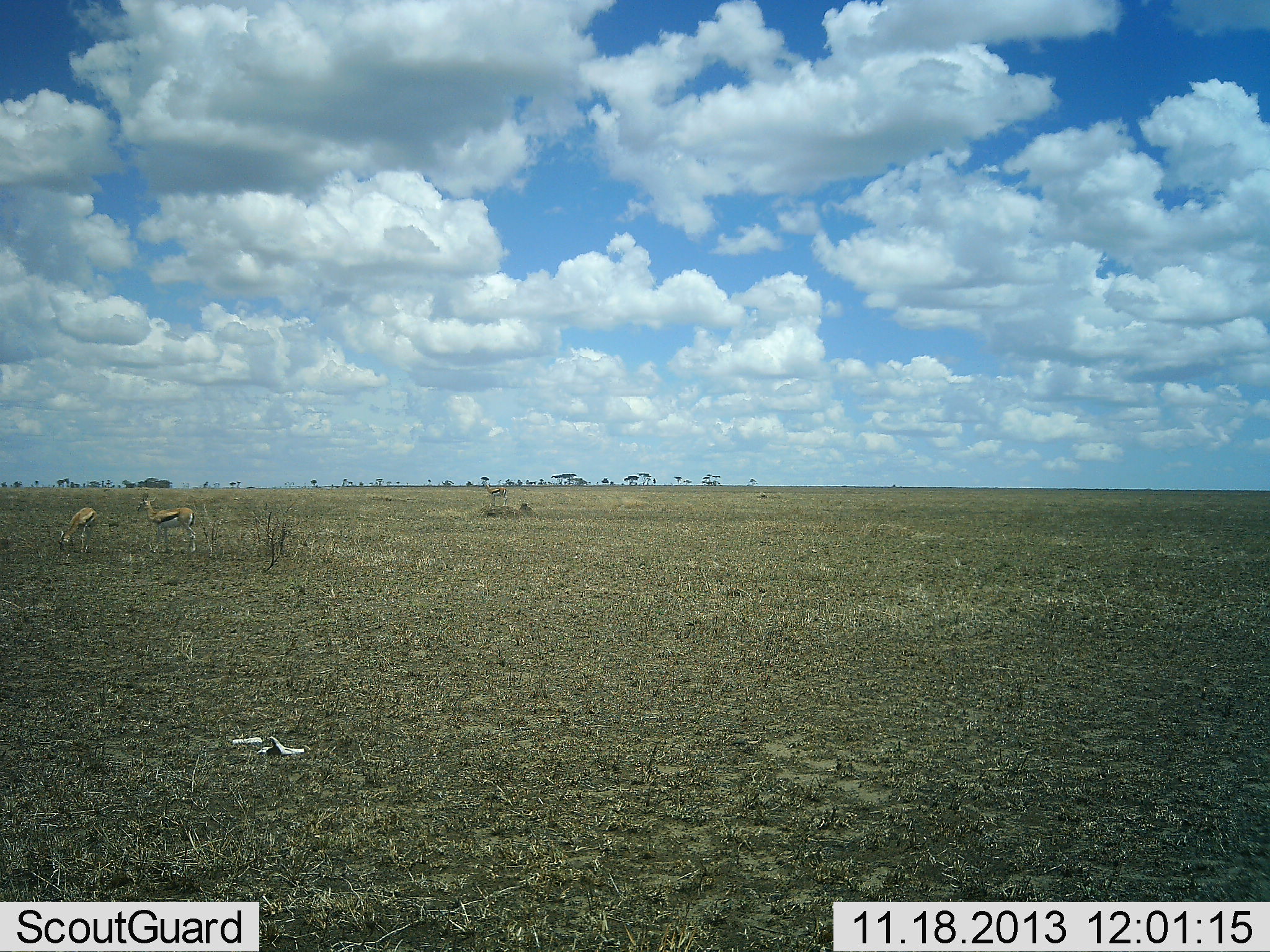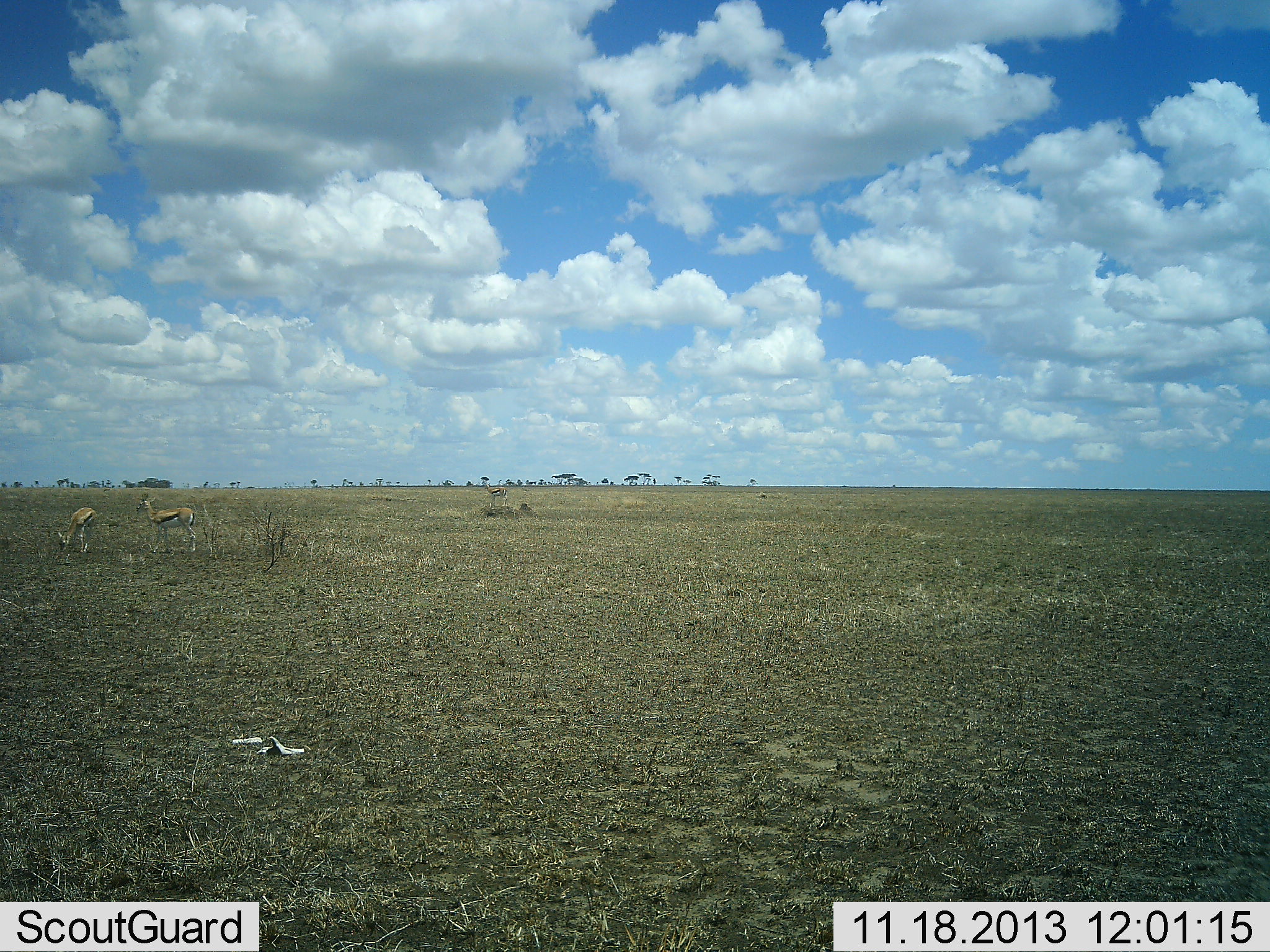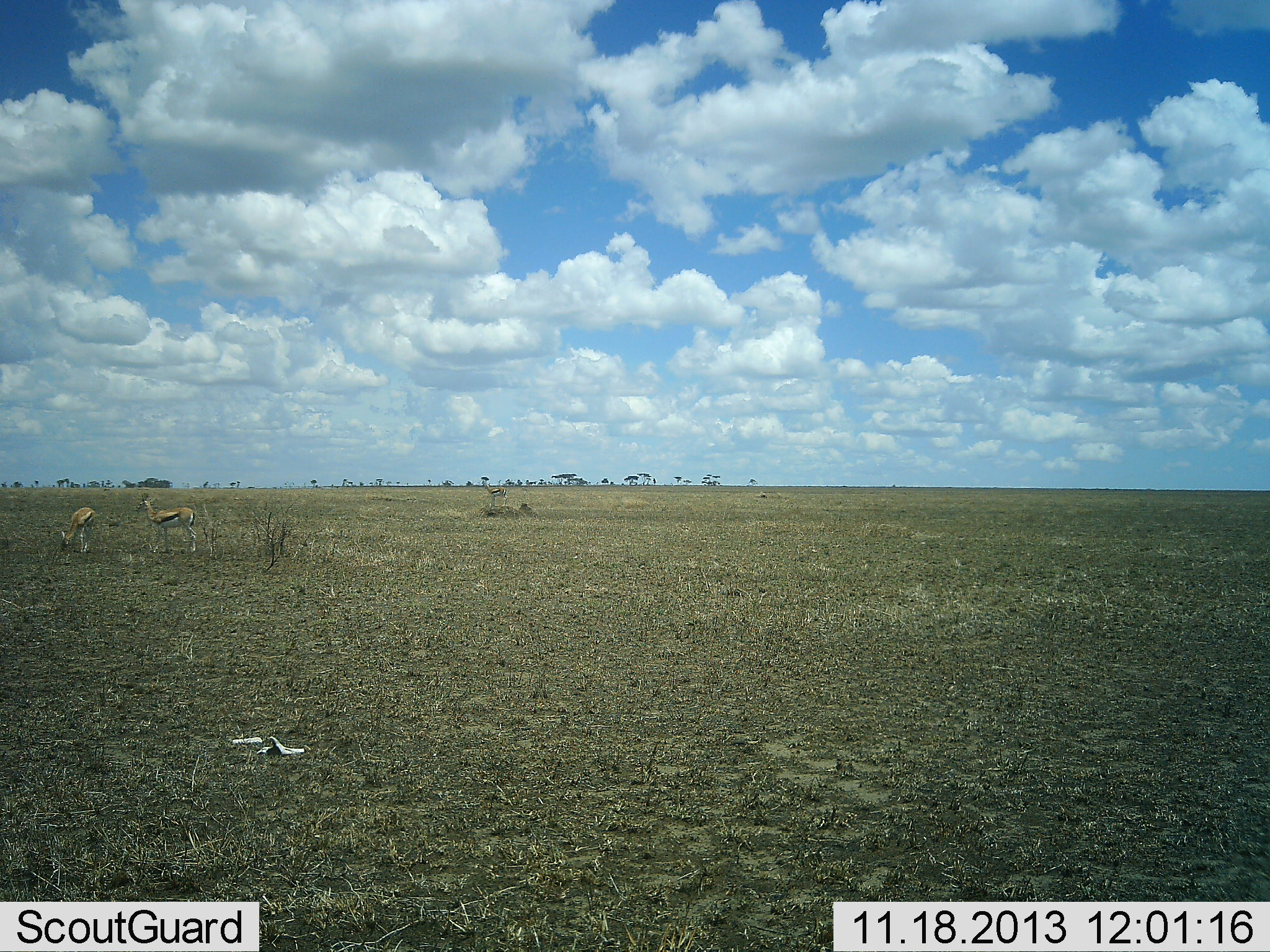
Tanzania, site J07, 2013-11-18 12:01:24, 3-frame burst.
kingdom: Animalia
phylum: Chordata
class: Mammalia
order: Artiodactyla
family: Bovidae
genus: Eudorcas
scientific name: Eudorcas thomsonii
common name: thomson's gazelle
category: gazellethomsons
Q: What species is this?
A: Gazellethomsons (thomson's gazelle) (Eudorcas thomsonii).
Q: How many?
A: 2.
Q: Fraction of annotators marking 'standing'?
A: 60%.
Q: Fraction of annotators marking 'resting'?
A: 10%.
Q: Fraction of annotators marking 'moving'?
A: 0%.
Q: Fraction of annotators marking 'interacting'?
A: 0%.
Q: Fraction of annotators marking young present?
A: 0%.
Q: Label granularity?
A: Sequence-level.